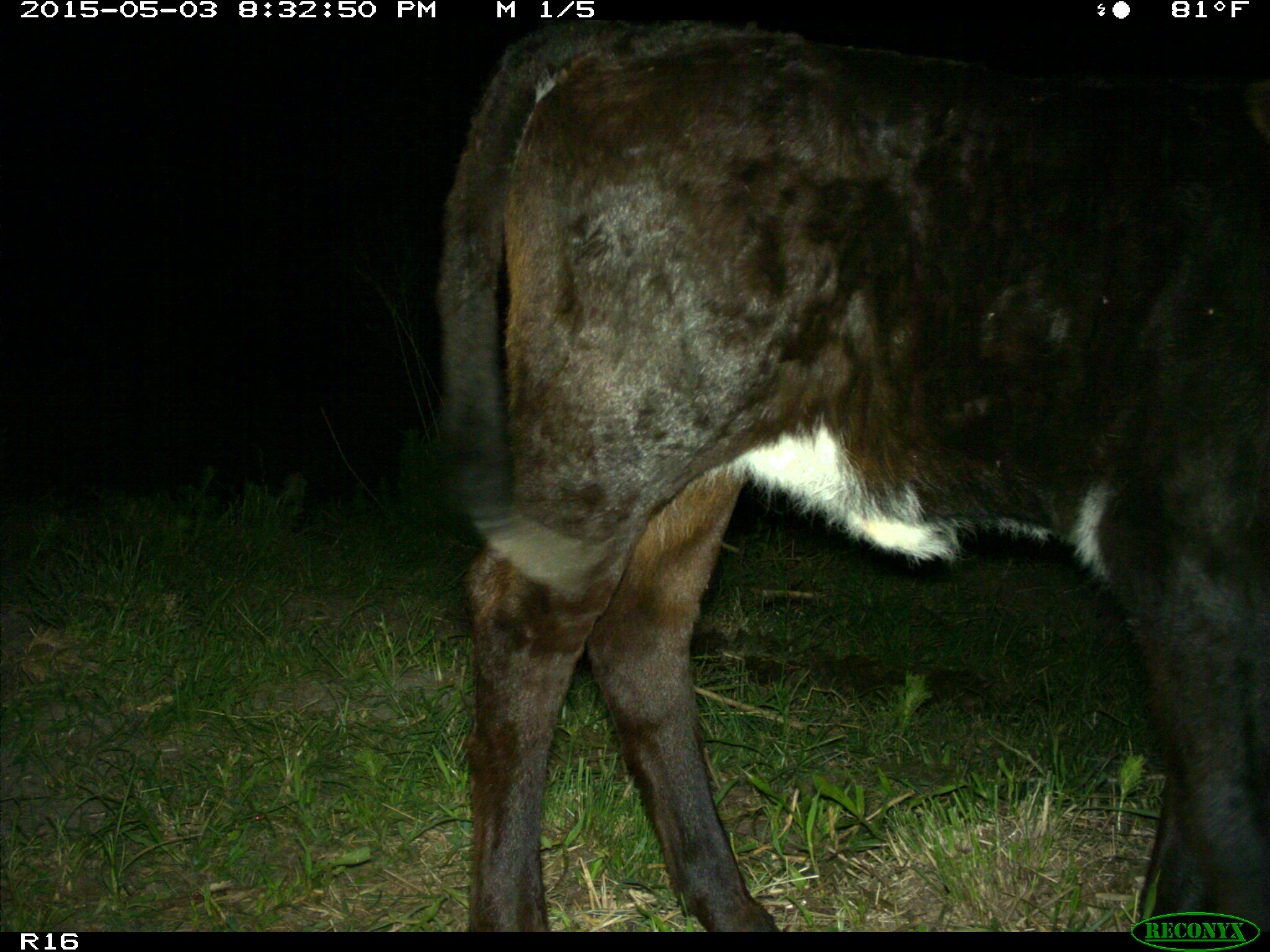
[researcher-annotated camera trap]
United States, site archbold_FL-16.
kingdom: Animalia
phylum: Chordata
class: Mammalia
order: Artiodactyla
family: Bovidae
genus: Bos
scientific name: Bos taurus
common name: domestic cow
Bos taurus (domestic cow).